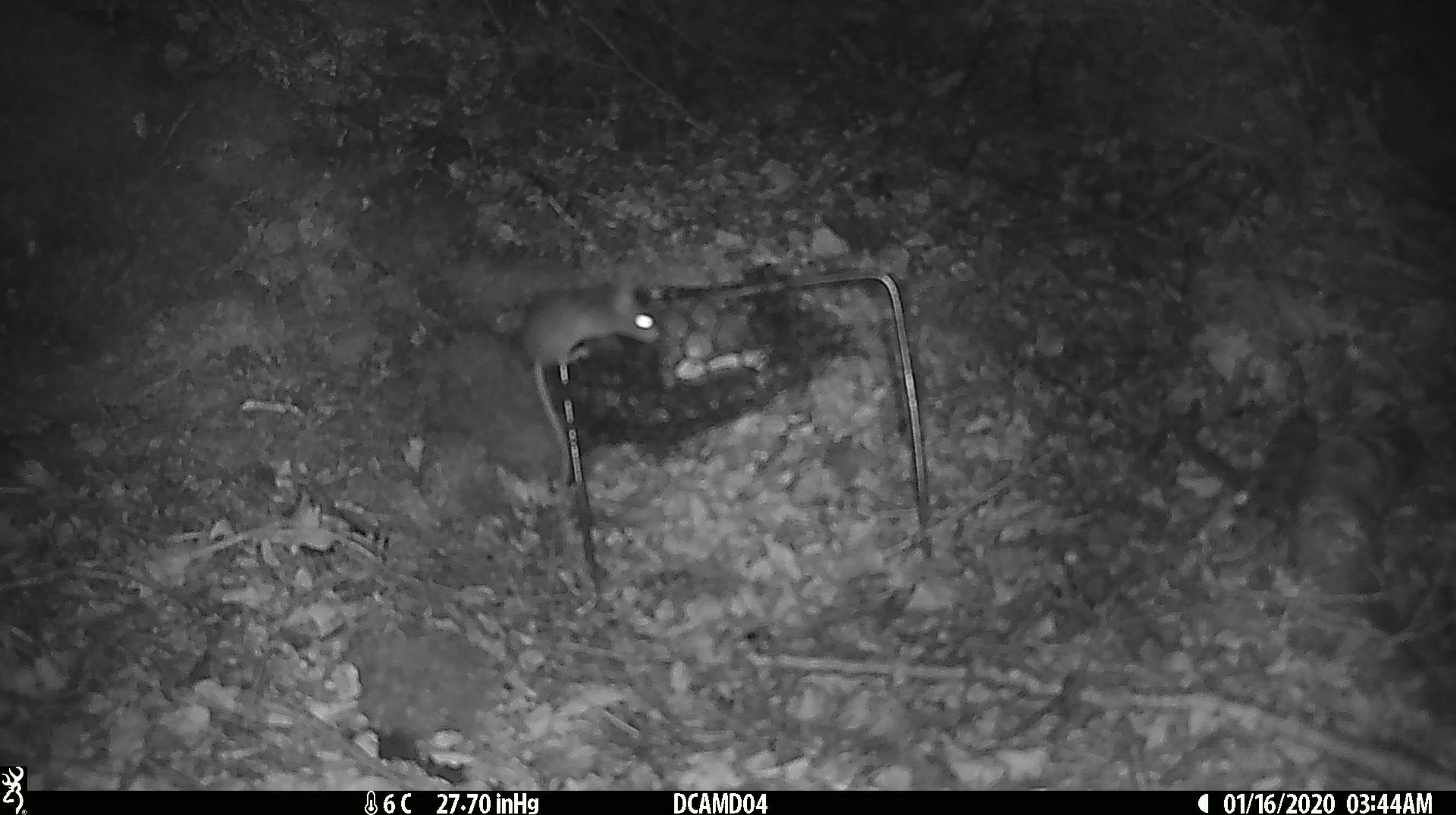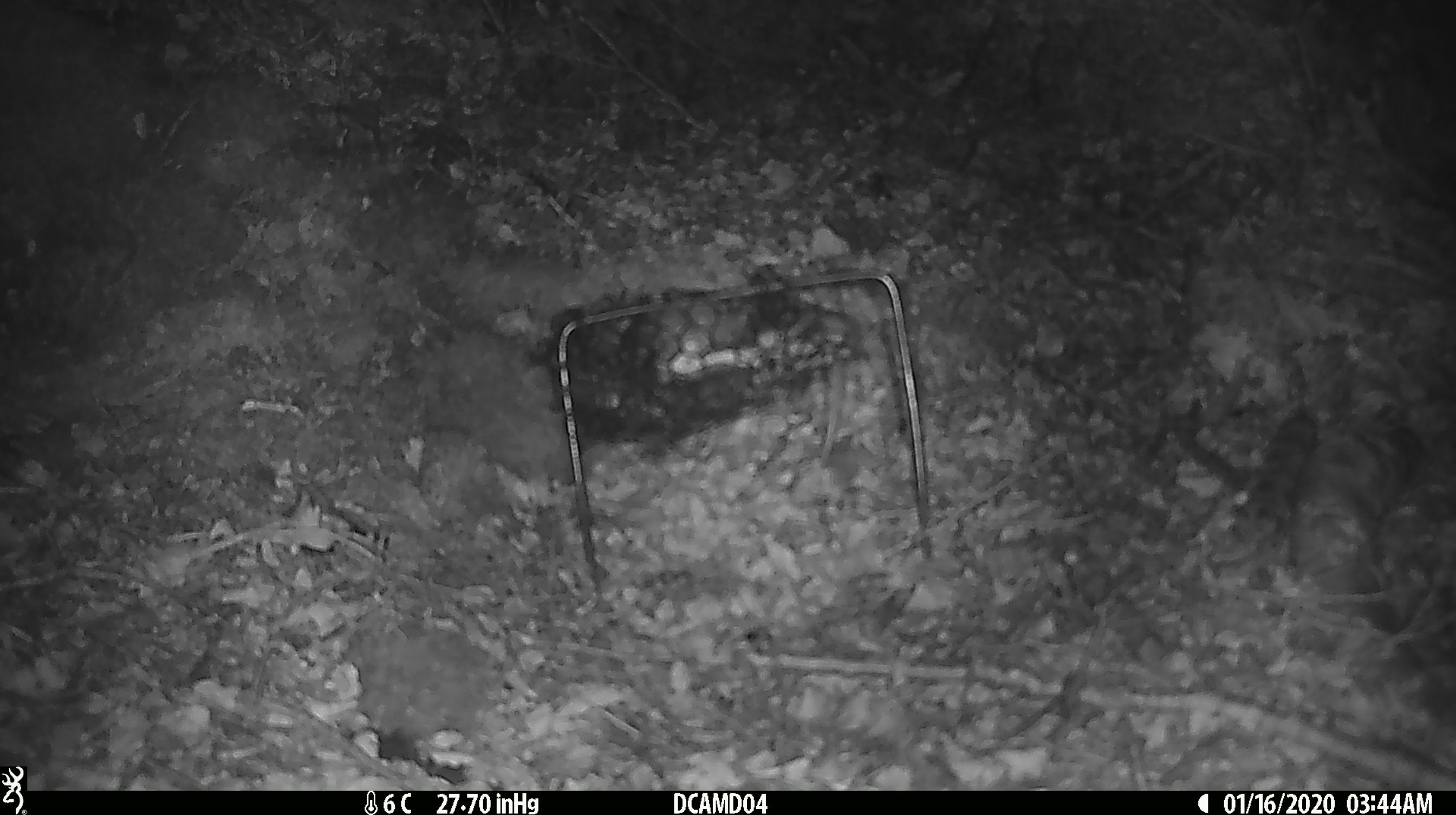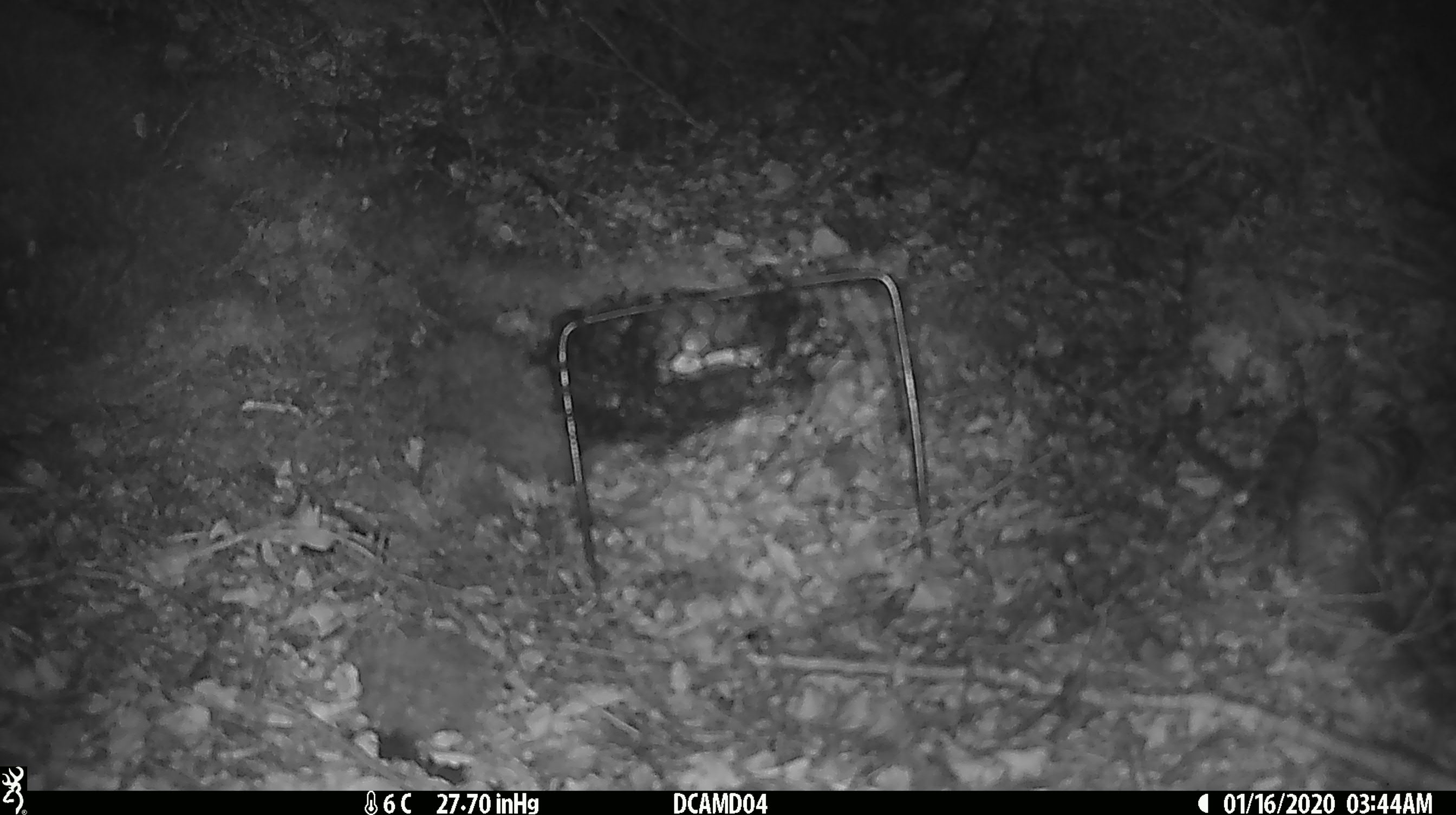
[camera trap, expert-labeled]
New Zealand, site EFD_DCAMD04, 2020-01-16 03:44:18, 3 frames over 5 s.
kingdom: Animalia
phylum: Chordata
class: Mammalia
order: Rodentia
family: Muridae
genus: Mus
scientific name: Mus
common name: mouse